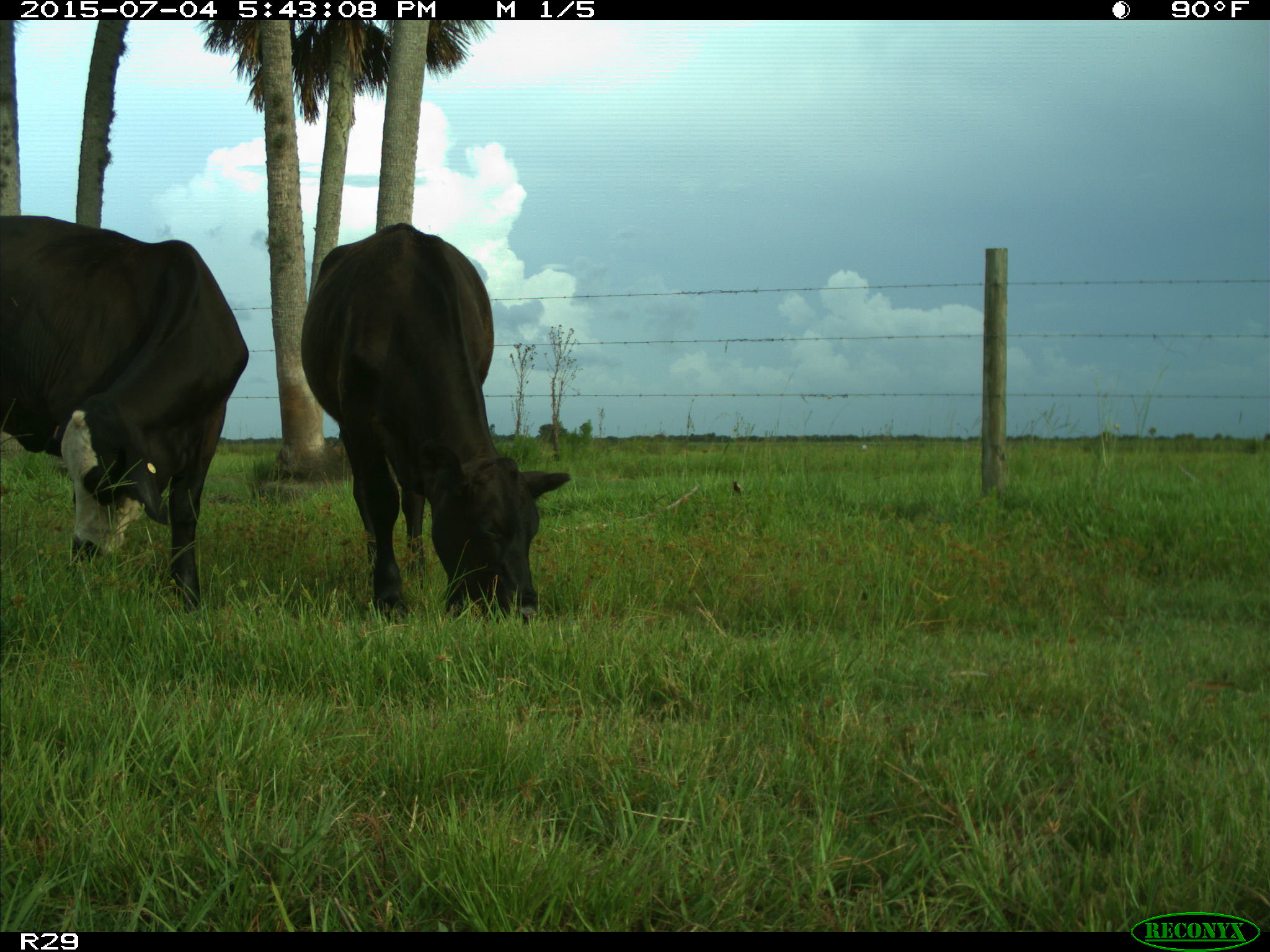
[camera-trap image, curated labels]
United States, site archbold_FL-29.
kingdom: Animalia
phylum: Chordata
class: Mammalia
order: Artiodactyla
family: Bovidae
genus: Bos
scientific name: Bos taurus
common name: domestic cow